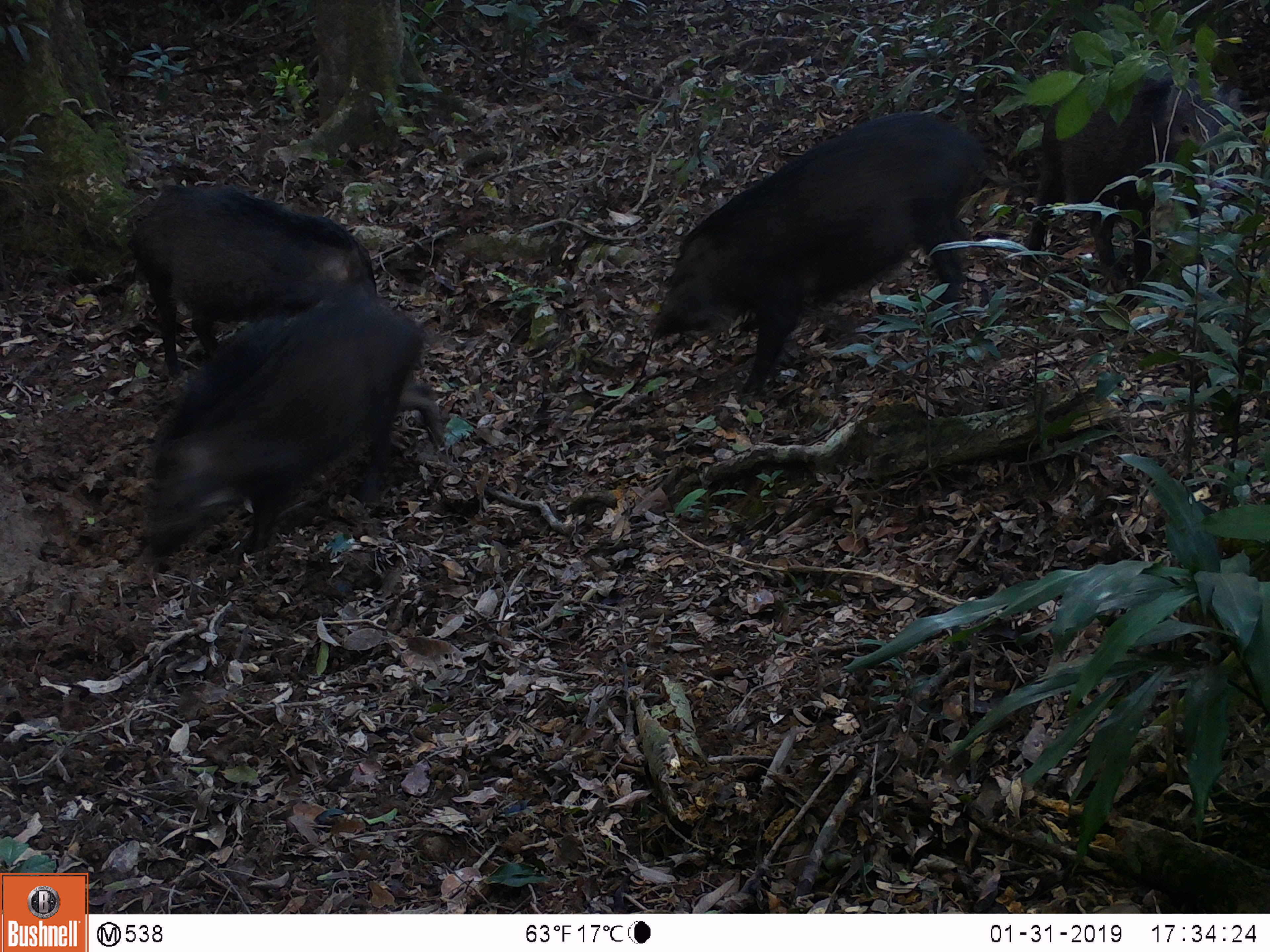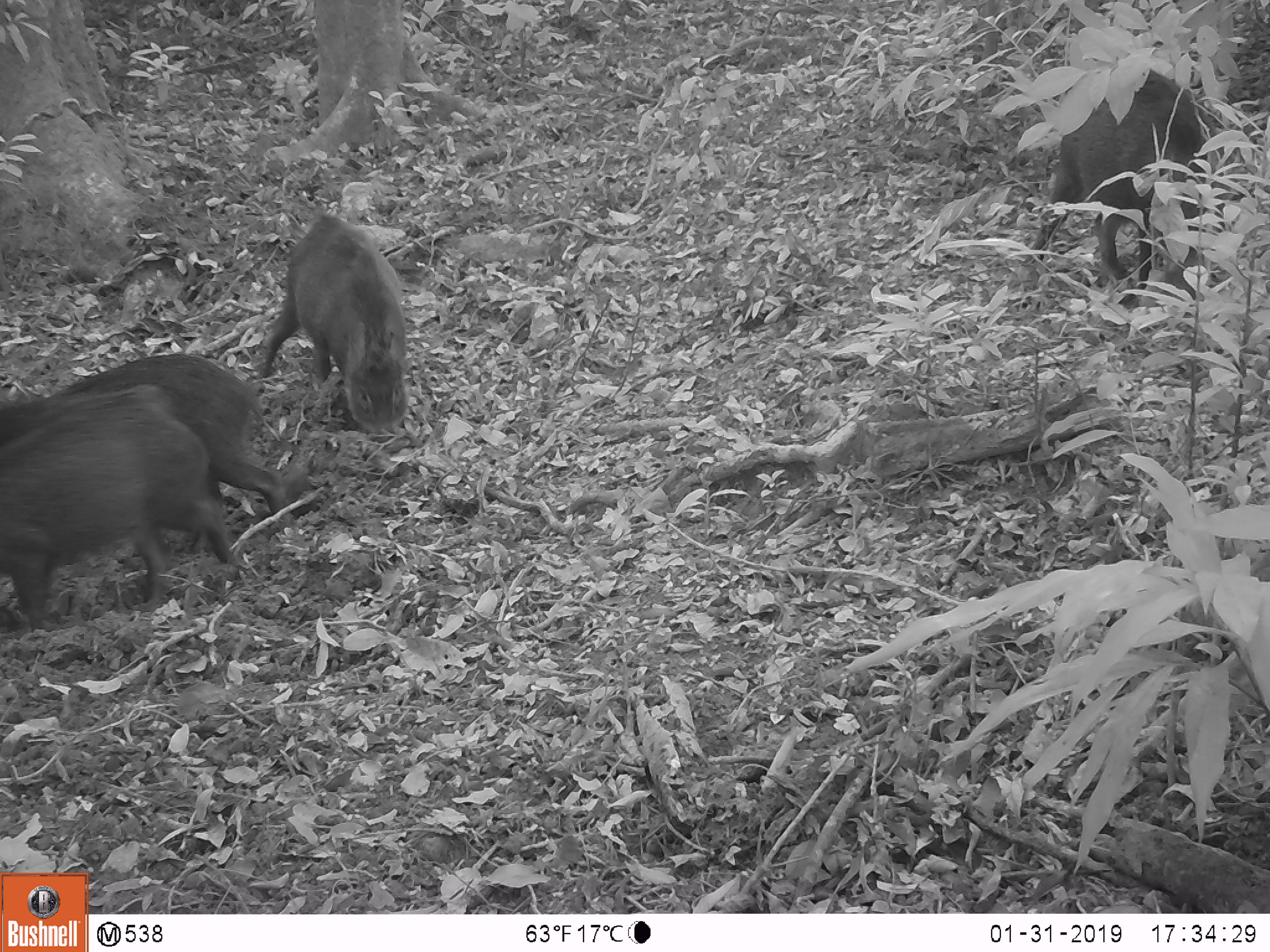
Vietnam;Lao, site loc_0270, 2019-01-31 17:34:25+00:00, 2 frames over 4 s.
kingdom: Animalia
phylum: Chordata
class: Mammalia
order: Artiodactyla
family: Suidae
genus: Sus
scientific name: Sus scrofa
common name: eurasian wild pig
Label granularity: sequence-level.